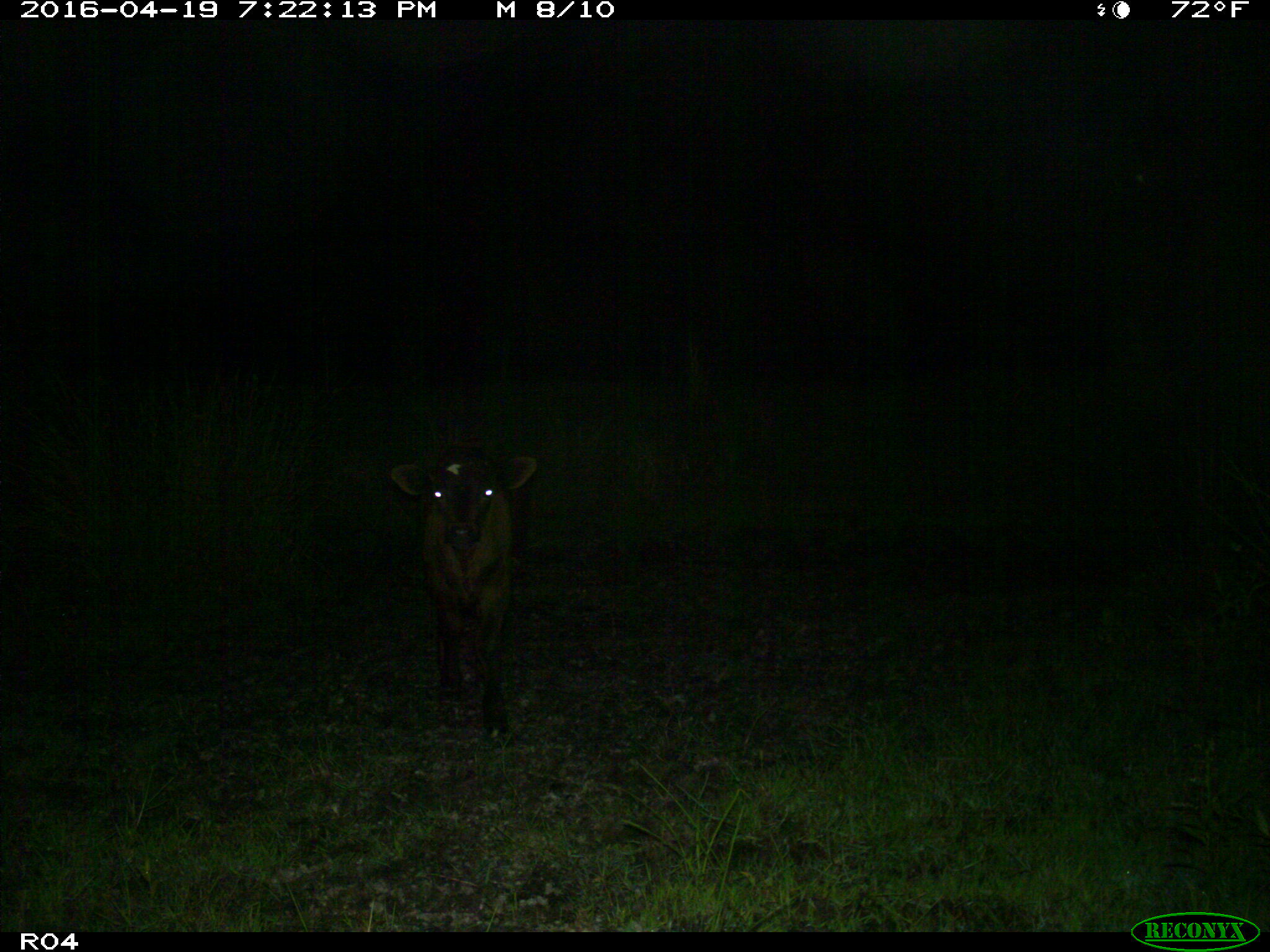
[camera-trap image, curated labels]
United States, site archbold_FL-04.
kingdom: Animalia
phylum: Chordata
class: Mammalia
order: Artiodactyla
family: Bovidae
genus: Bos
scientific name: Bos taurus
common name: domestic cow